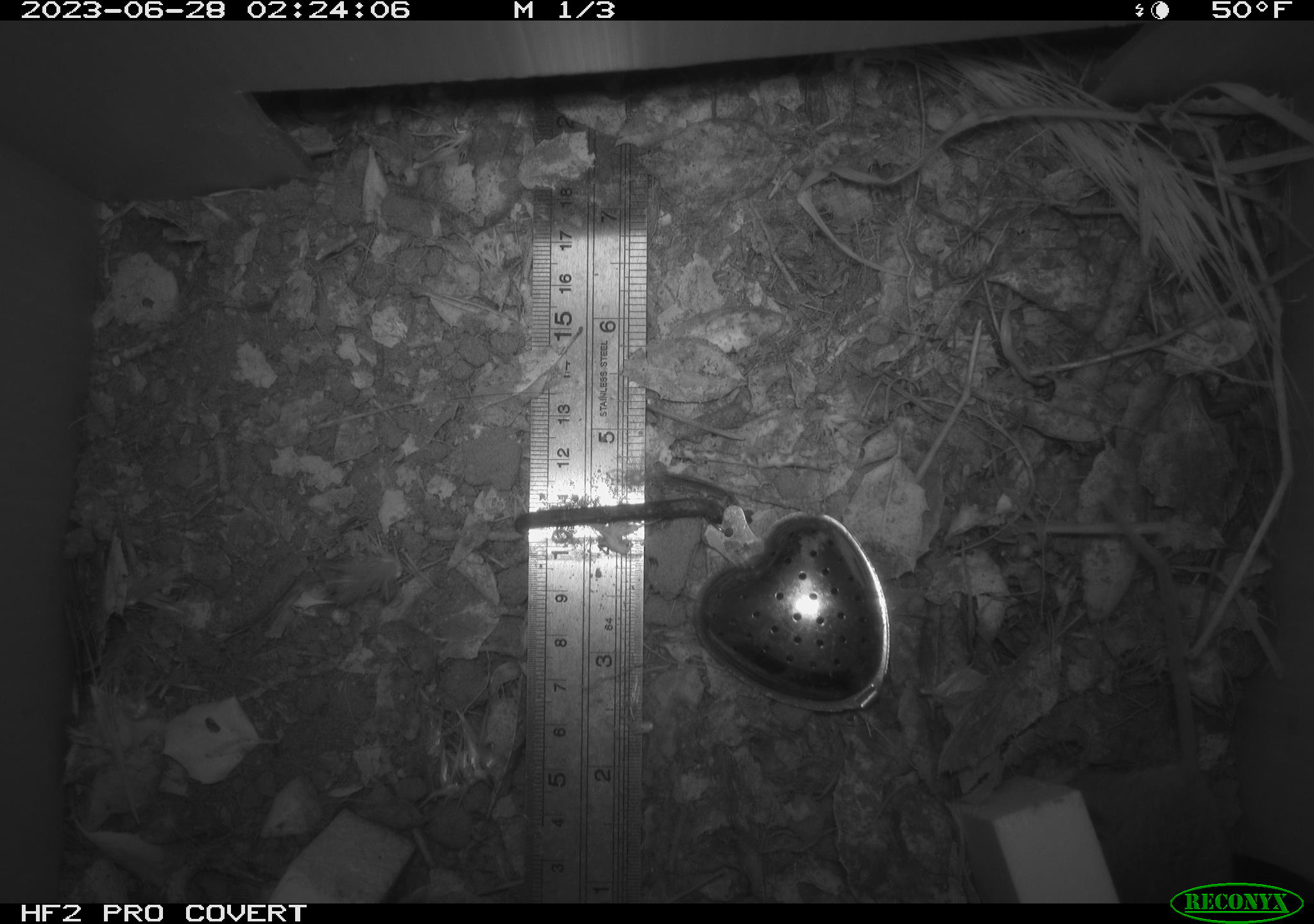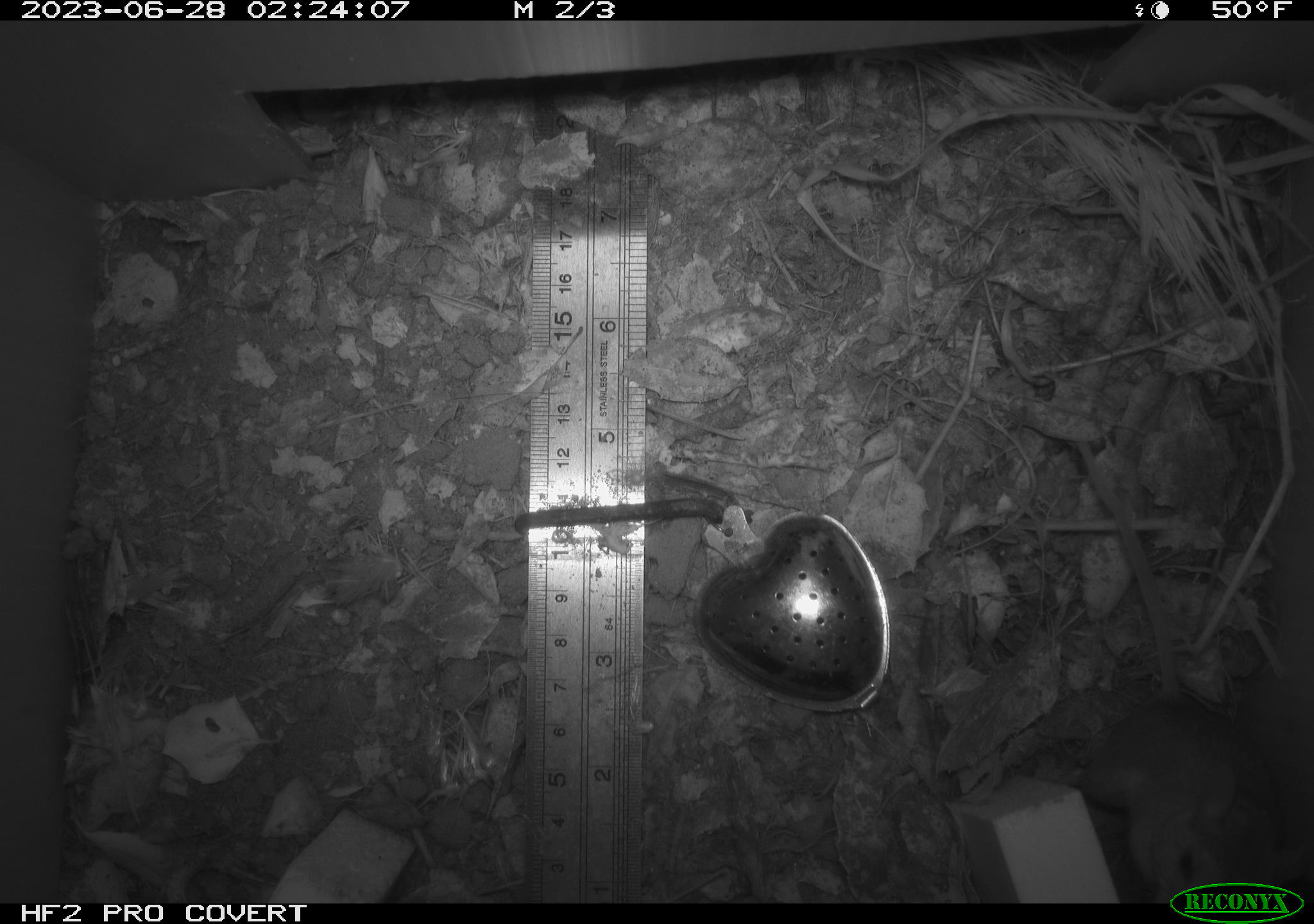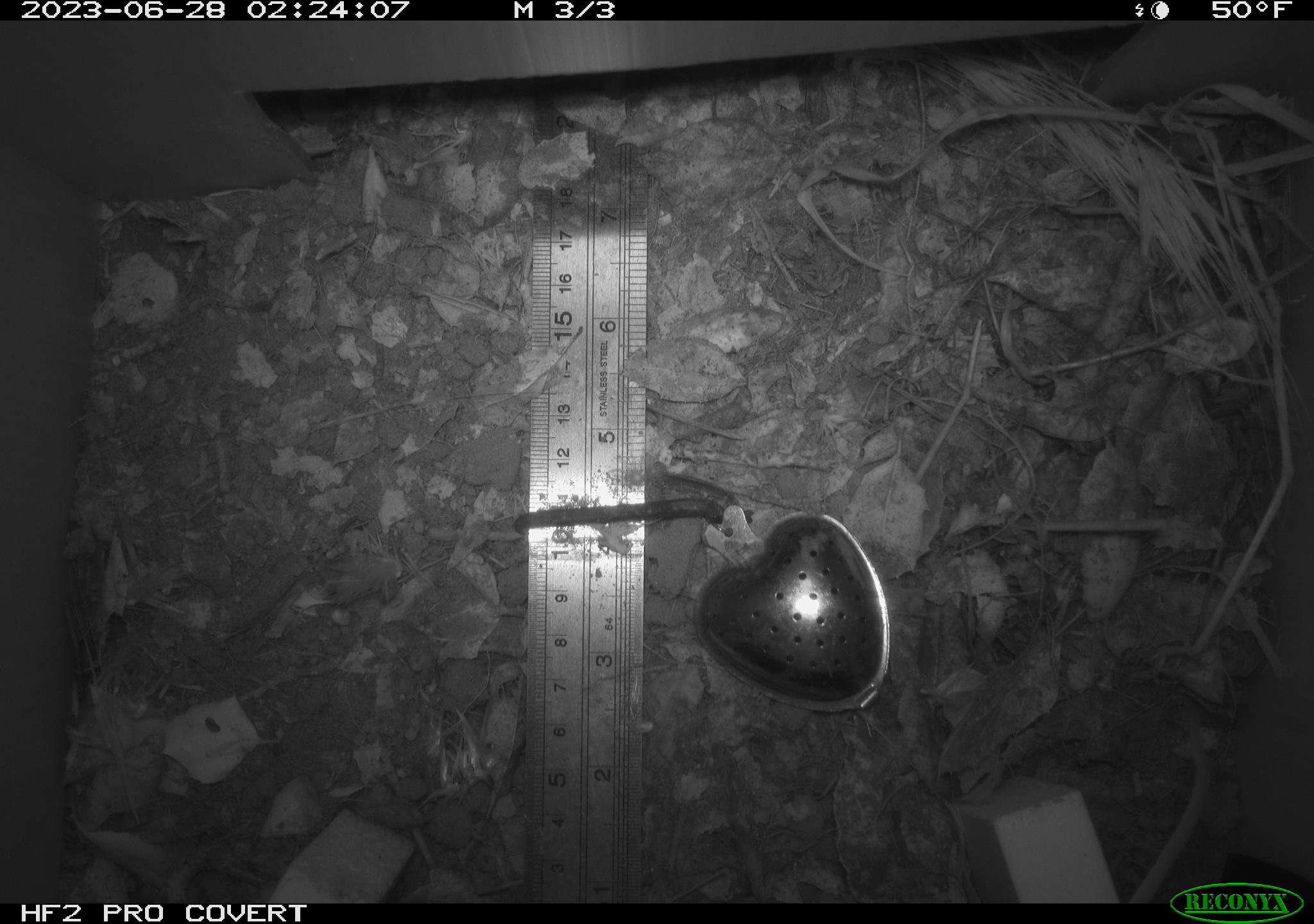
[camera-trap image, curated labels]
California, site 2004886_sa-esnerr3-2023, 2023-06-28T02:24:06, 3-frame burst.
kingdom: Animalia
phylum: Chordata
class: Mammalia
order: Rodentia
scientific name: Rodentia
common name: mouse species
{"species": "mouse species (Rodentia)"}